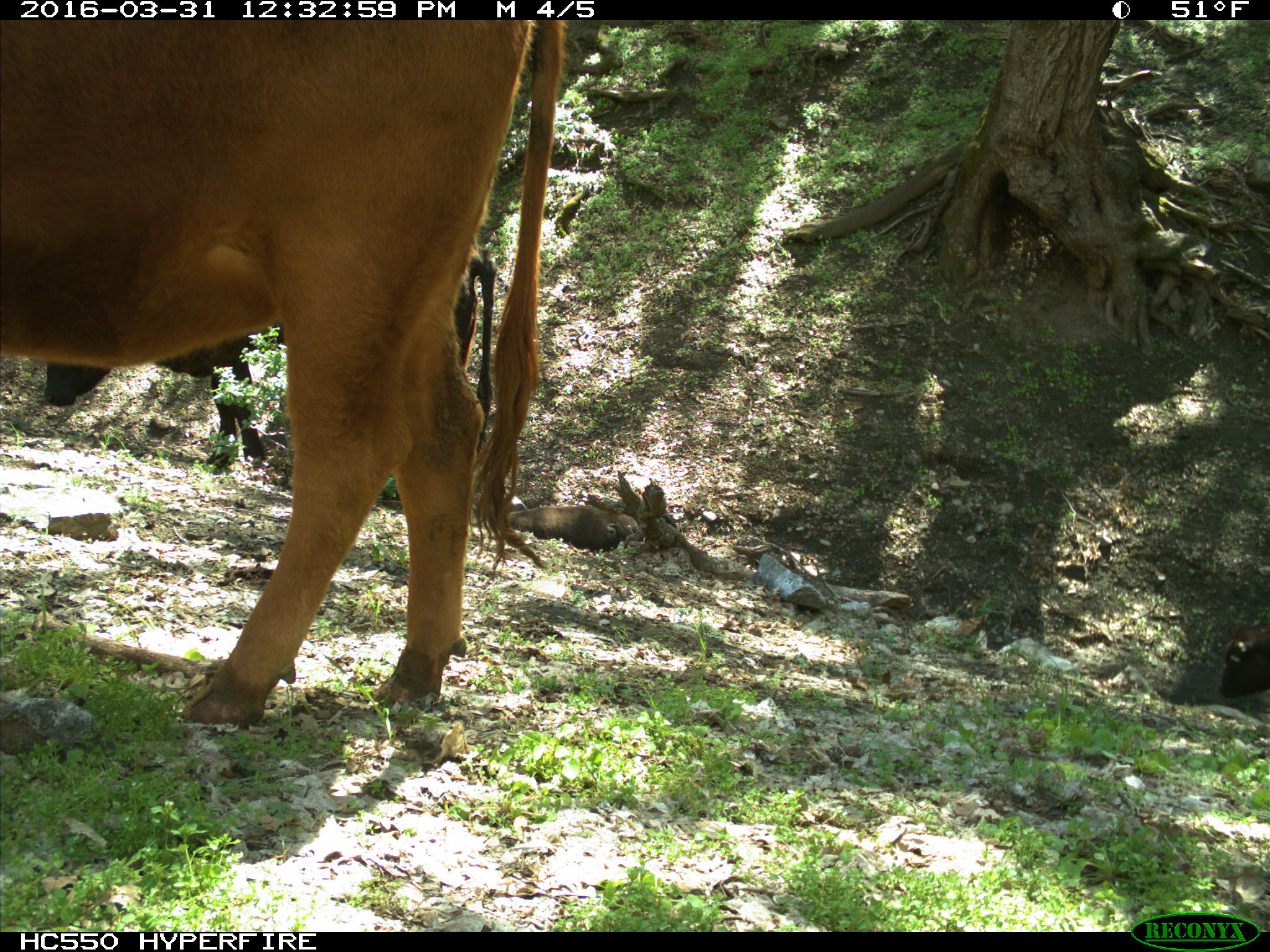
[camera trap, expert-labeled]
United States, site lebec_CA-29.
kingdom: Animalia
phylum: Chordata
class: Mammalia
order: Artiodactyla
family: Bovidae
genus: Bos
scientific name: Bos taurus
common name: domestic cow